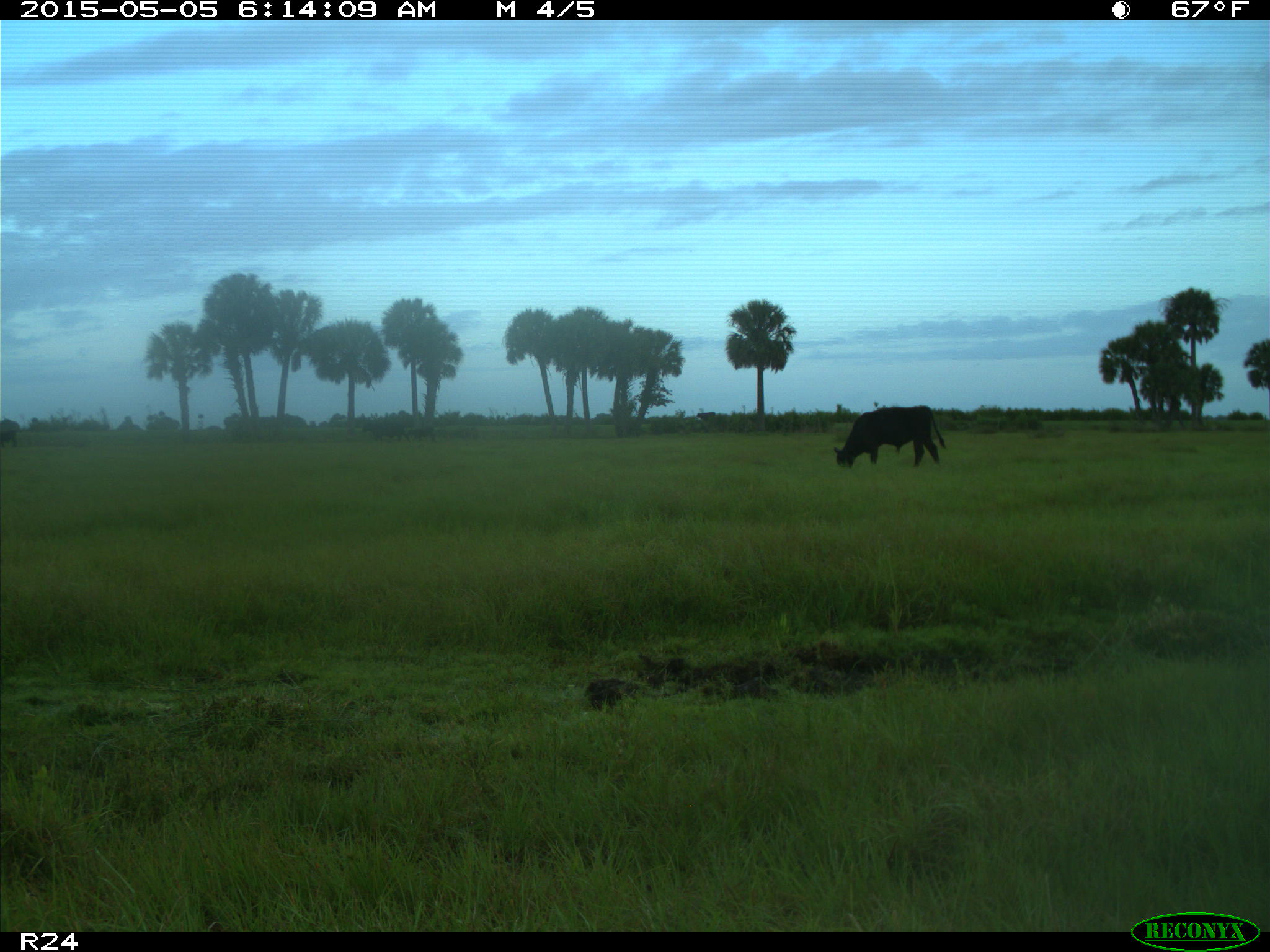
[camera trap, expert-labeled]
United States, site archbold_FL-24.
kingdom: Animalia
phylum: Chordata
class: Mammalia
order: Artiodactyla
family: Bovidae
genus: Bos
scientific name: Bos taurus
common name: domestic cow